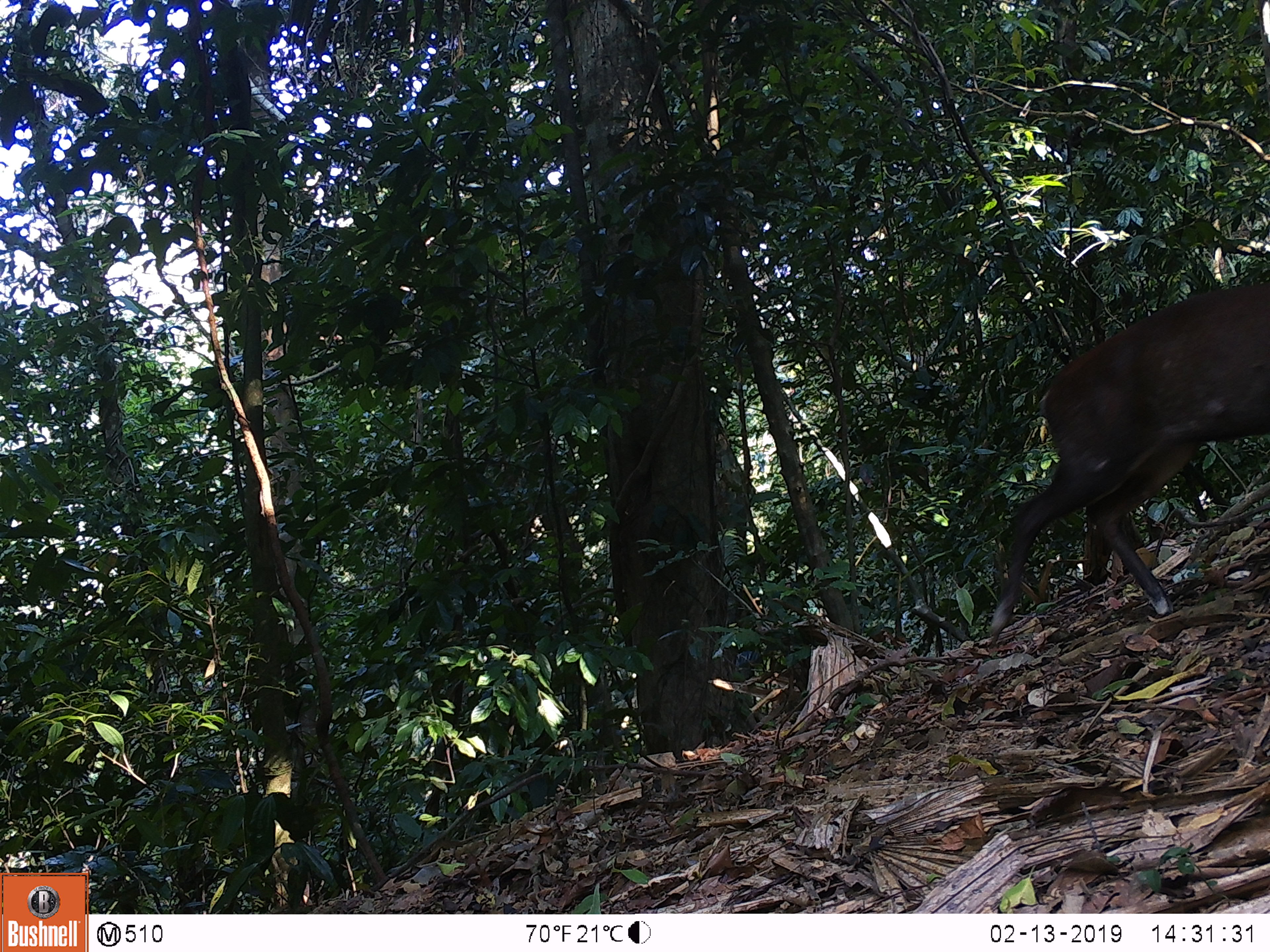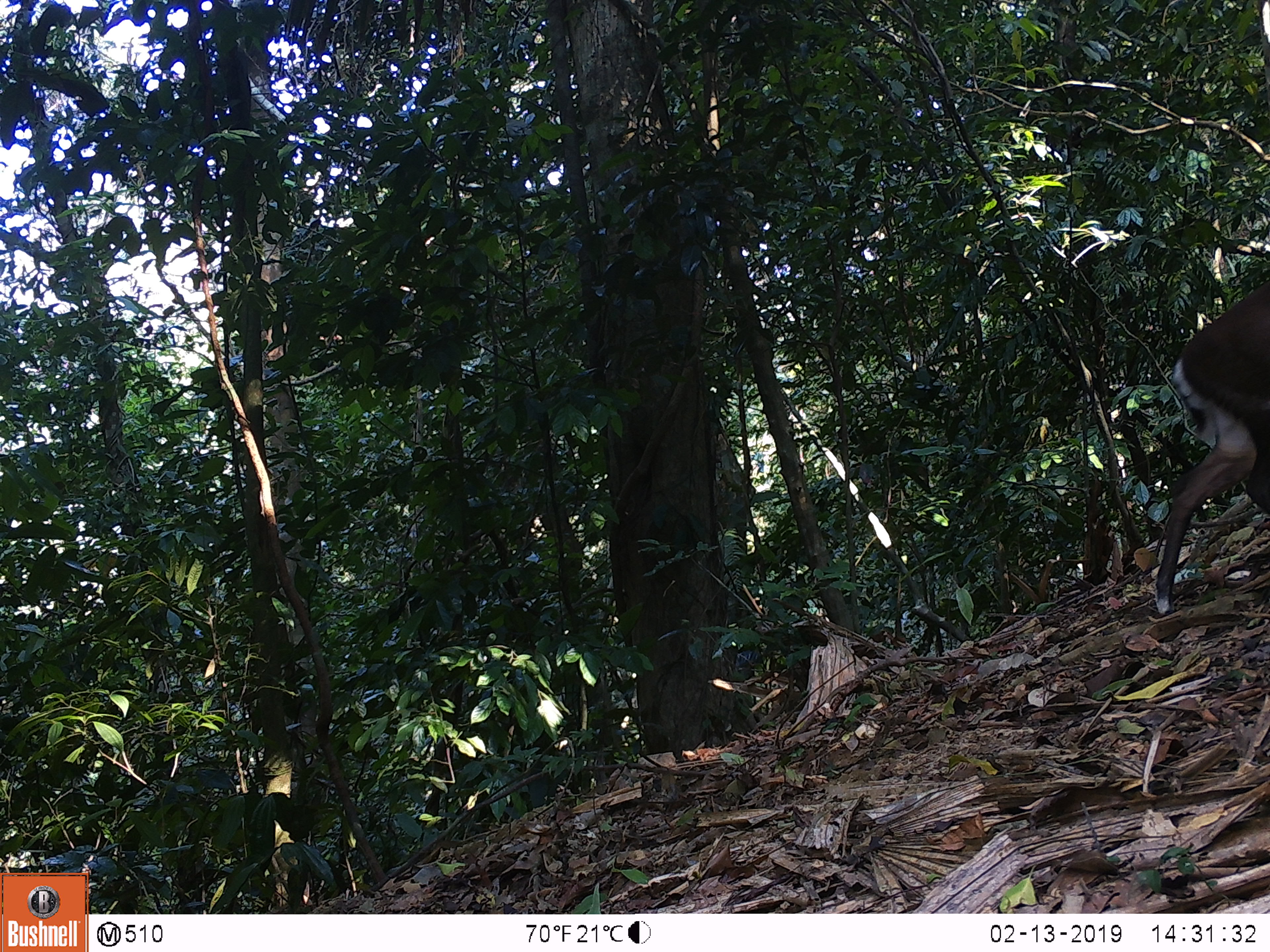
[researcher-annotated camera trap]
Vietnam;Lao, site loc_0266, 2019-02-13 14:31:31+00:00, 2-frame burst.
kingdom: Animalia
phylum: Chordata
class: Mammalia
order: Artiodactyla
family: Cervidae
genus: Muntiacus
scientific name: Muntiacus rooseveltorum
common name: roosevelt's muntjac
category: roosevelts muntjac group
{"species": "roosevelts muntjac group (roosevelt's muntjac) (Muntiacus rooseveltorum)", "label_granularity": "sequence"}